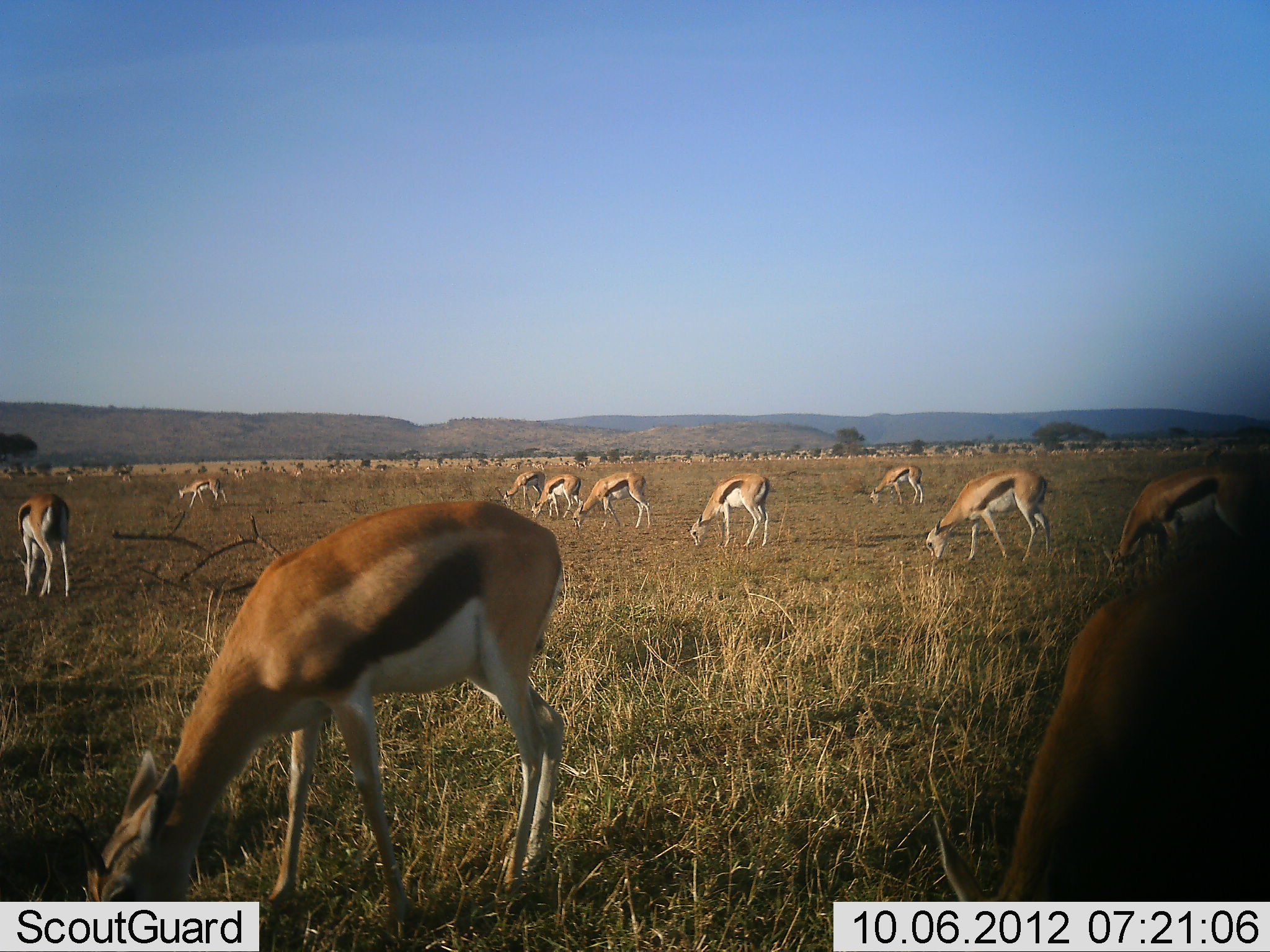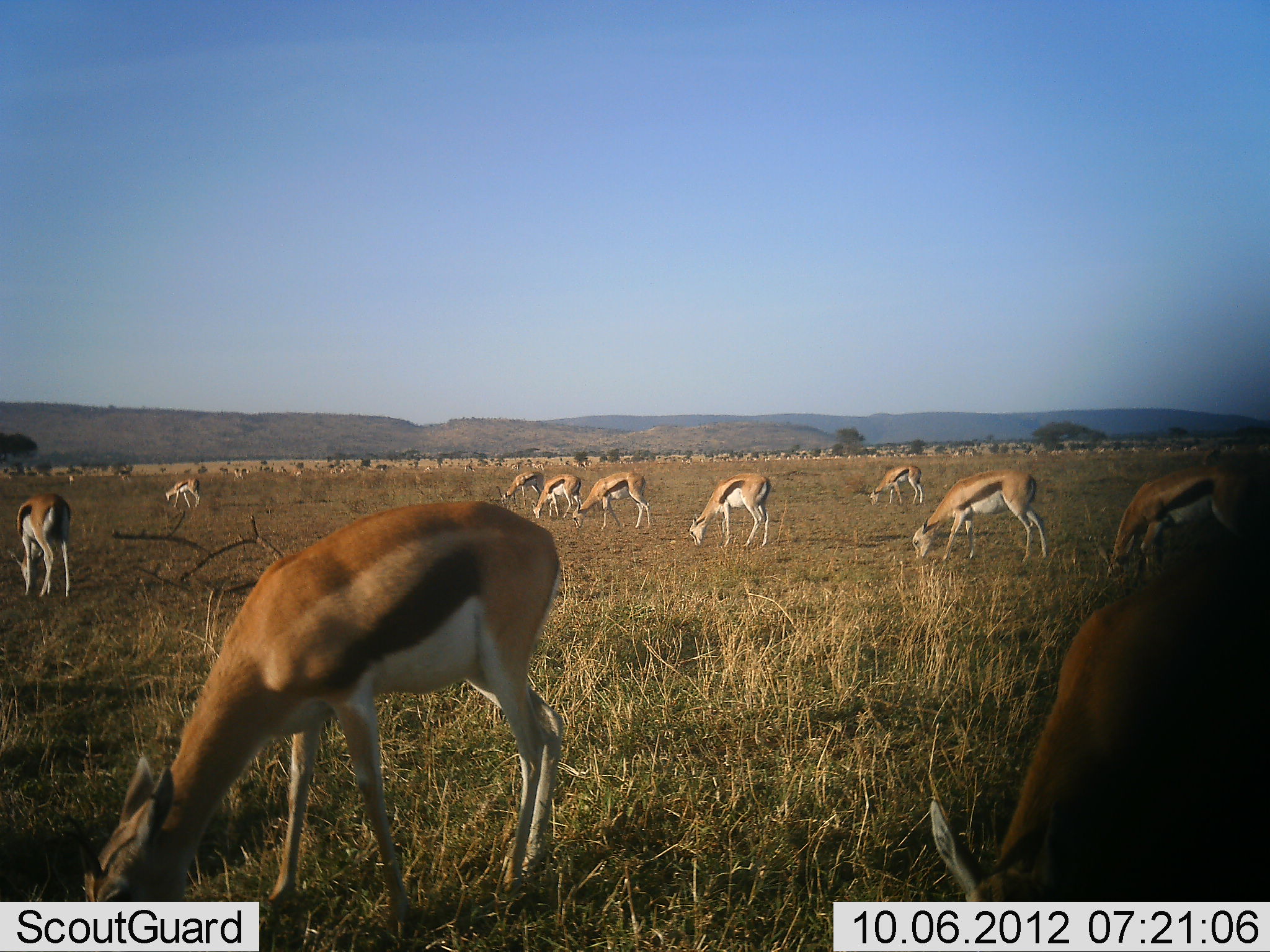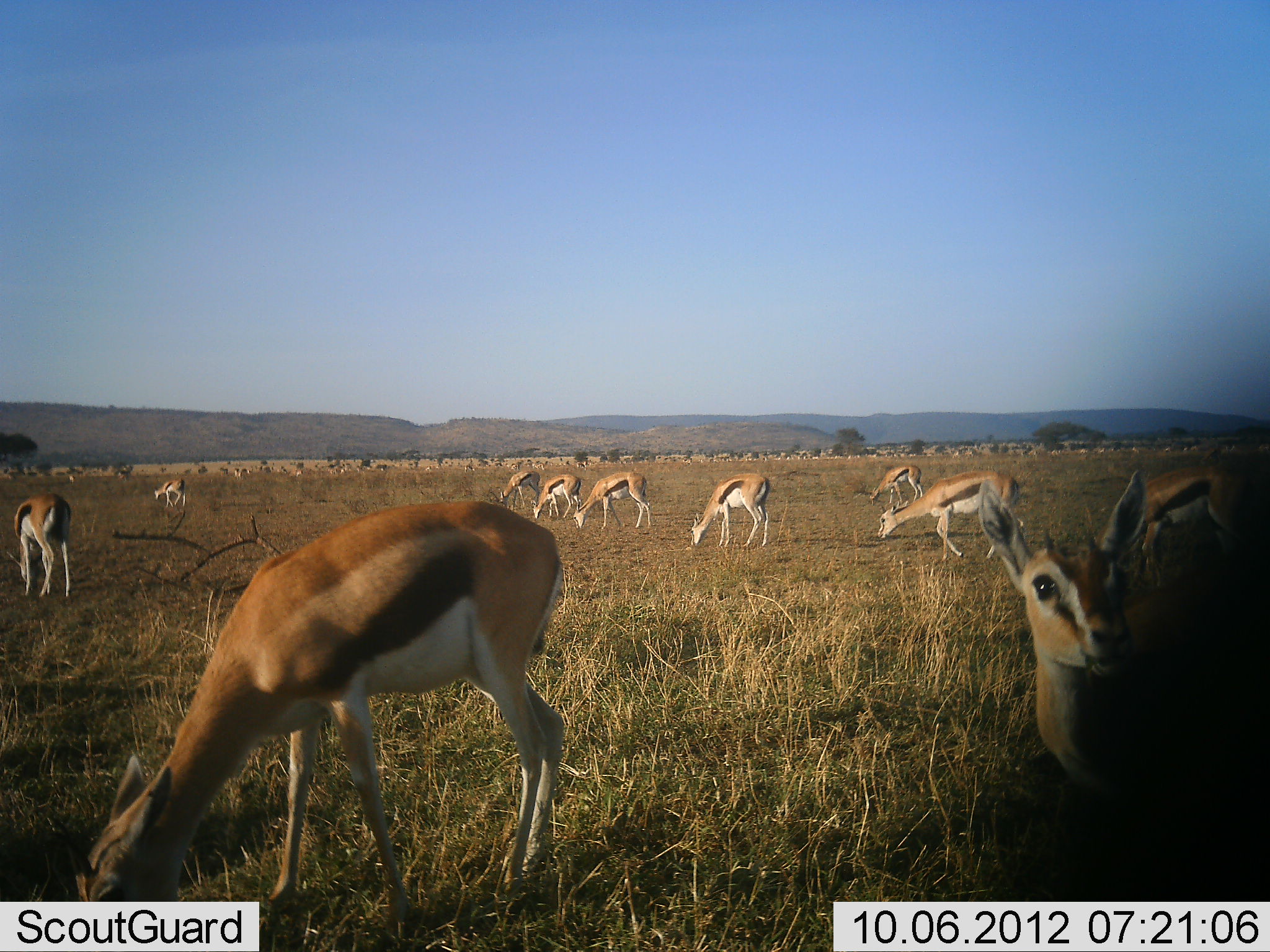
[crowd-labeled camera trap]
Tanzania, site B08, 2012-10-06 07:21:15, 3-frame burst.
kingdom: Animalia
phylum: Chordata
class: Mammalia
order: Artiodactyla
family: Bovidae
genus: Eudorcas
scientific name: Eudorcas thomsonii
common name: thomson's gazelle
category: gazellethomsons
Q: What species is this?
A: Gazellethomsons (thomson's gazelle) (Eudorcas thomsonii).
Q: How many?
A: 11-50.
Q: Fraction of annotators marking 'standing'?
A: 20%.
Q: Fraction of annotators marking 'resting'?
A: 0%.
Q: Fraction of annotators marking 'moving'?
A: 20%.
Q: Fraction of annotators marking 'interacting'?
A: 10%.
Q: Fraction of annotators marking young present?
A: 0%.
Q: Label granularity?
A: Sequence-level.